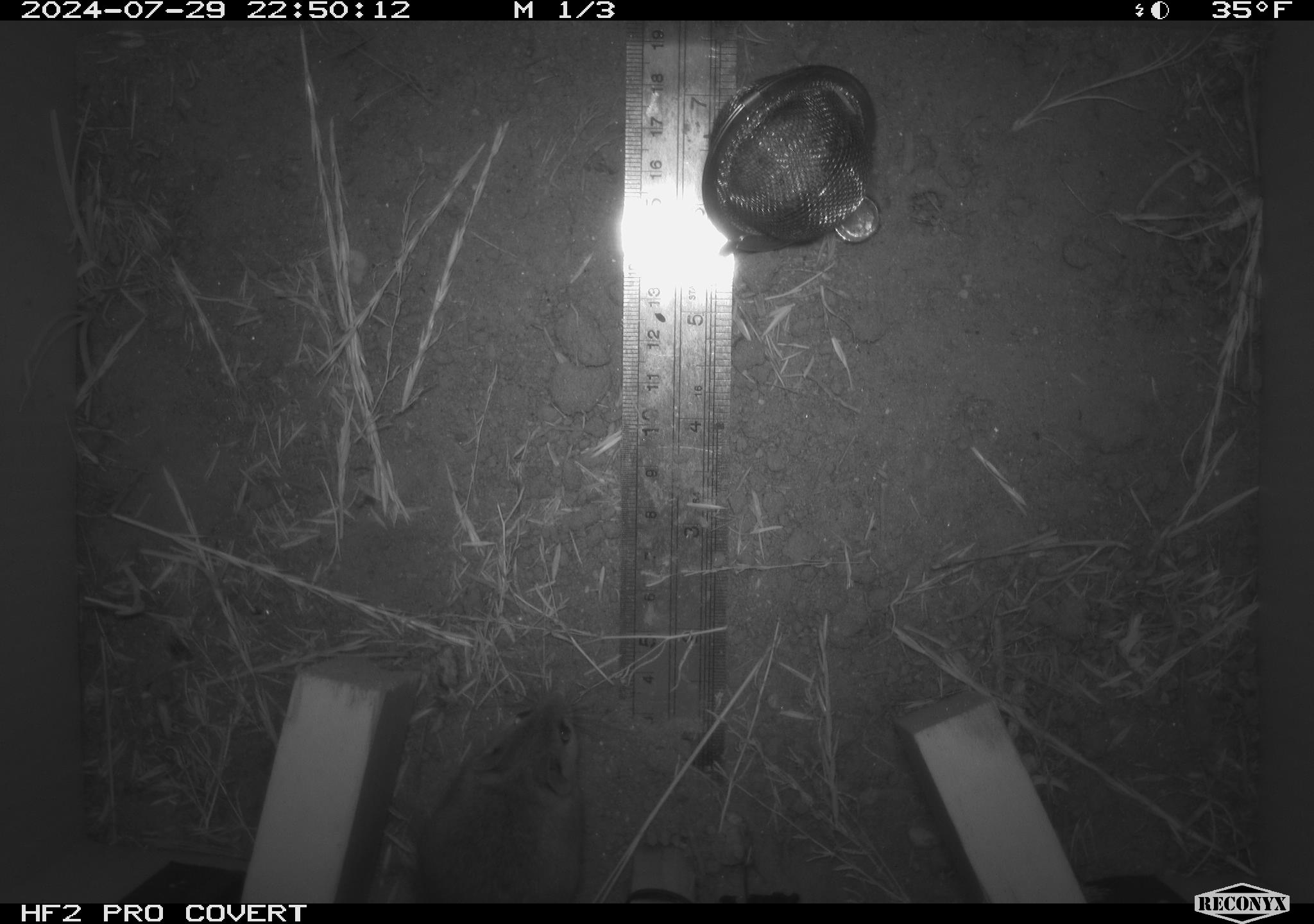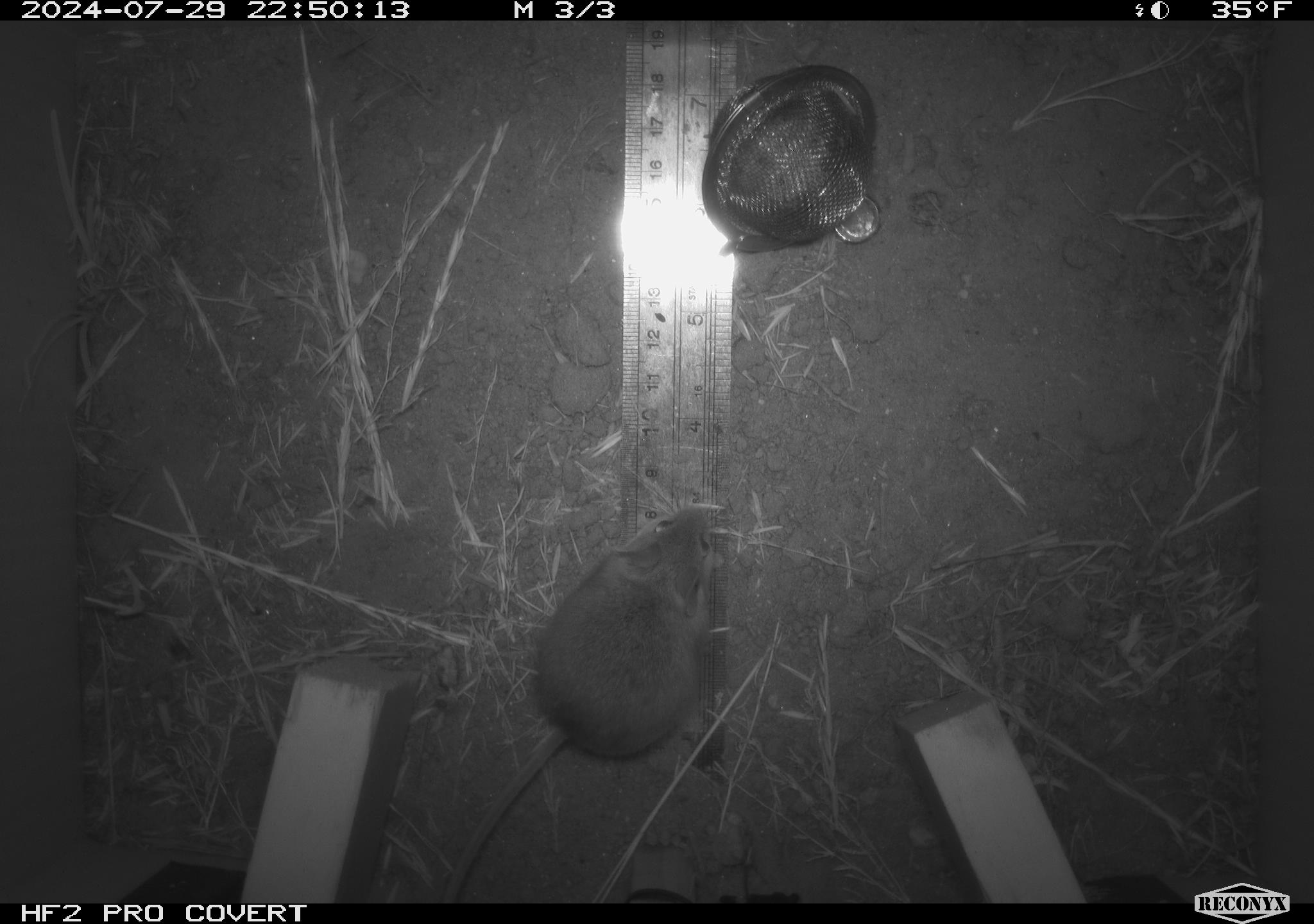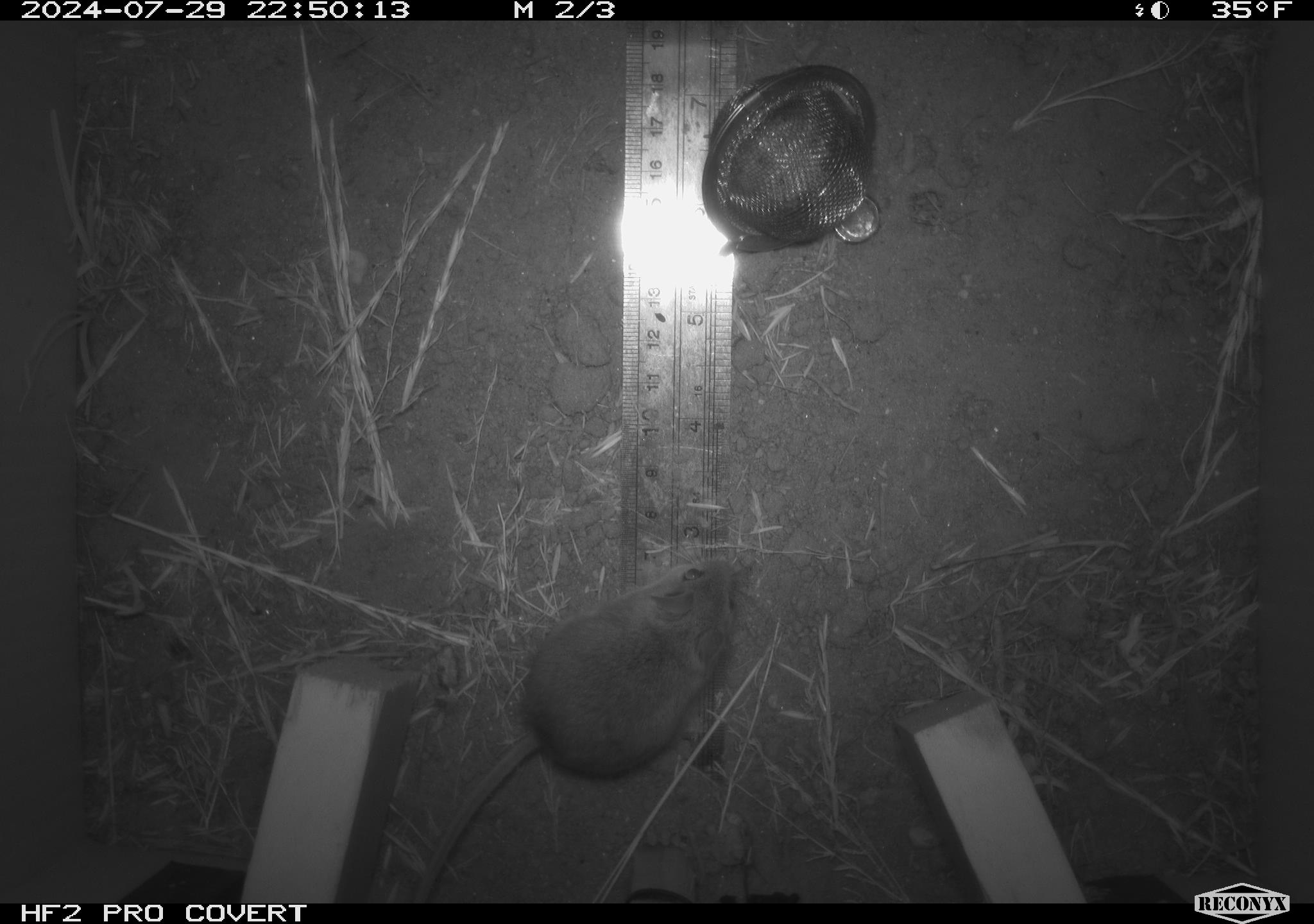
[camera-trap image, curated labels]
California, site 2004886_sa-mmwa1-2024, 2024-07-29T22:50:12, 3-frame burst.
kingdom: Animalia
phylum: Chordata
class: Mammalia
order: Rodentia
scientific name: Rodentia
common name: mouse species